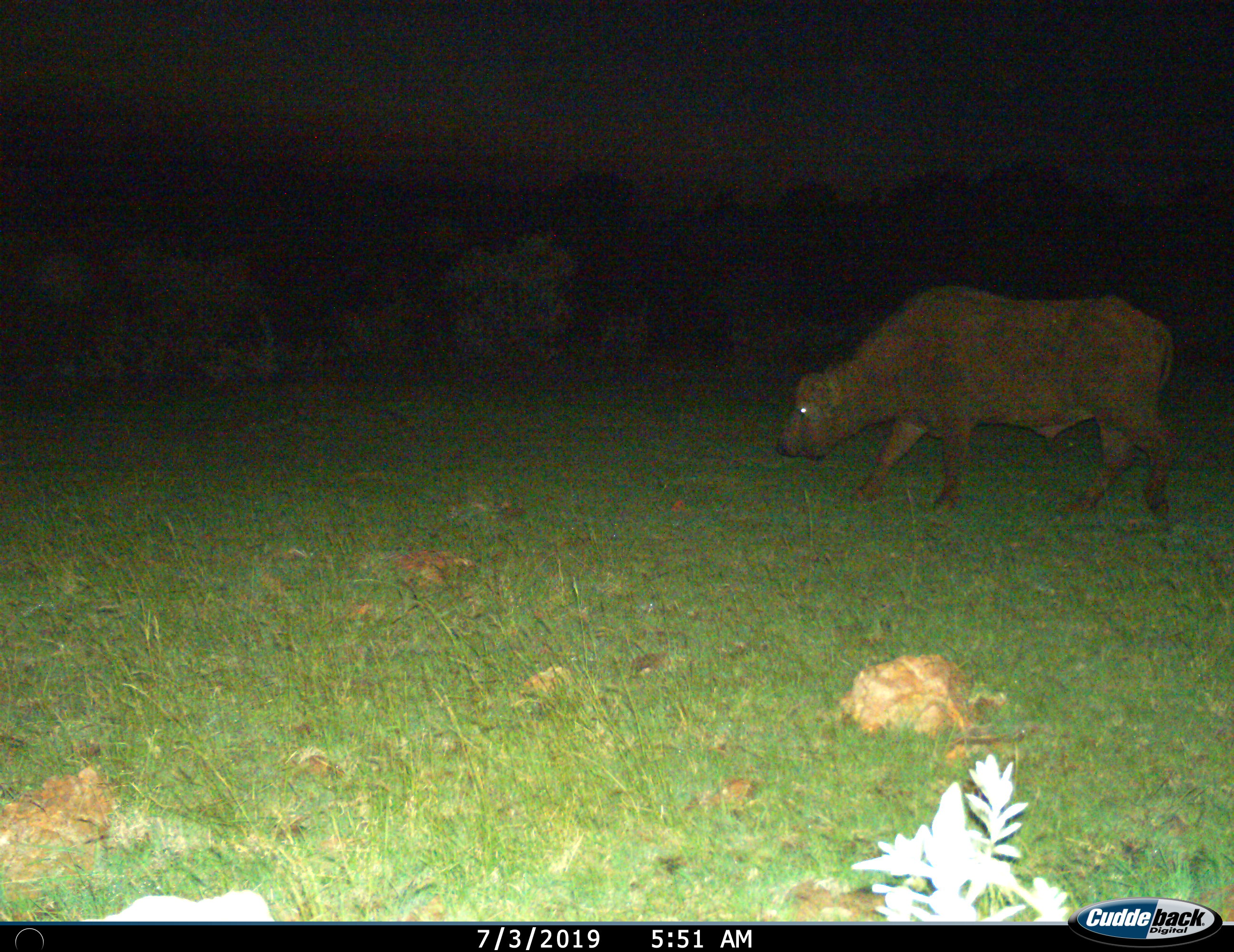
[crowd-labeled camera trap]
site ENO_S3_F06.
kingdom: Animalia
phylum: Chordata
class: Mammalia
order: Artiodactyla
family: Bovidae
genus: Syncerus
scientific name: Syncerus caffer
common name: african buffalo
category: buffalo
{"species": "buffalo (african buffalo) (Syncerus caffer)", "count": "1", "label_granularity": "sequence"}